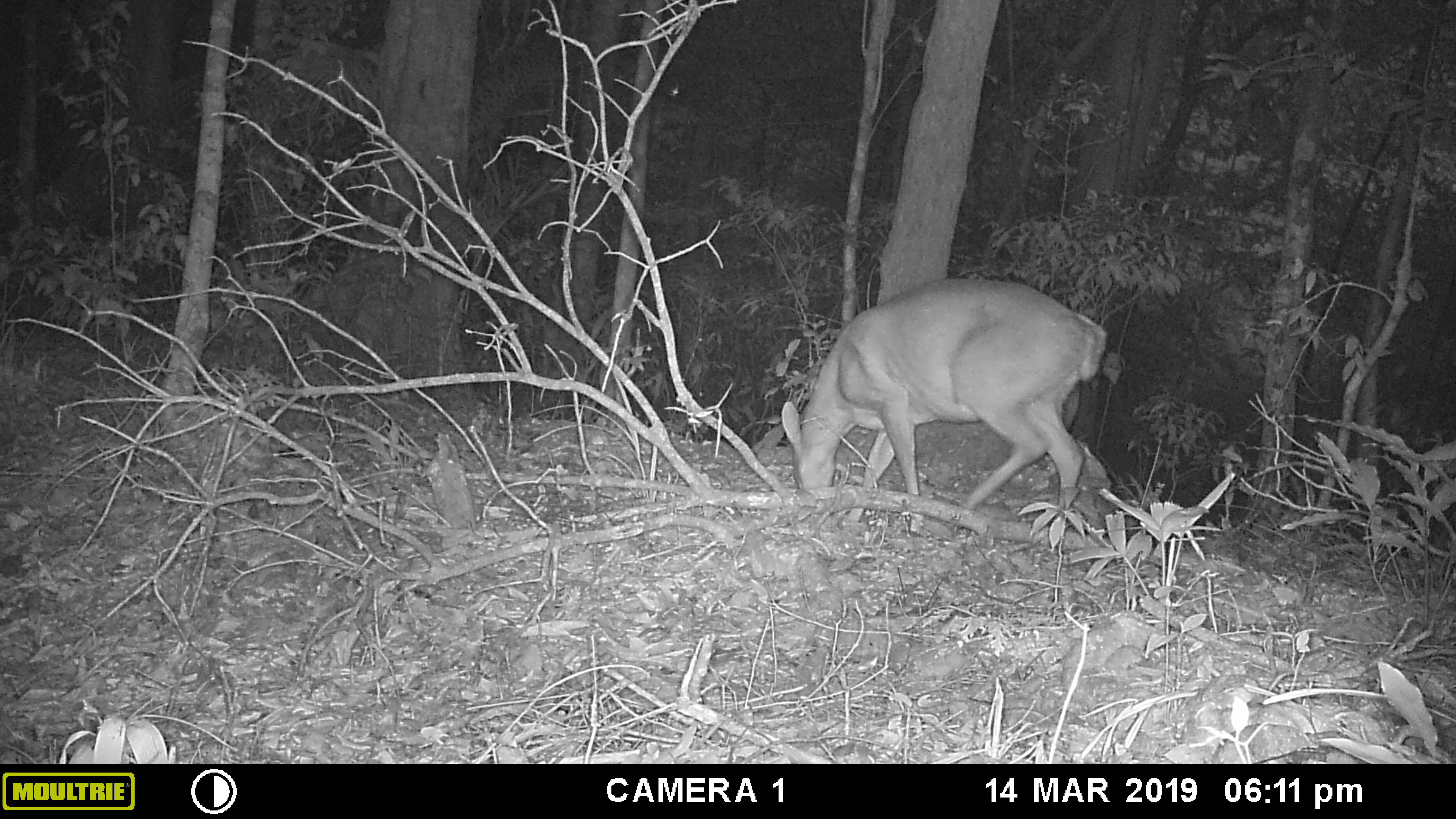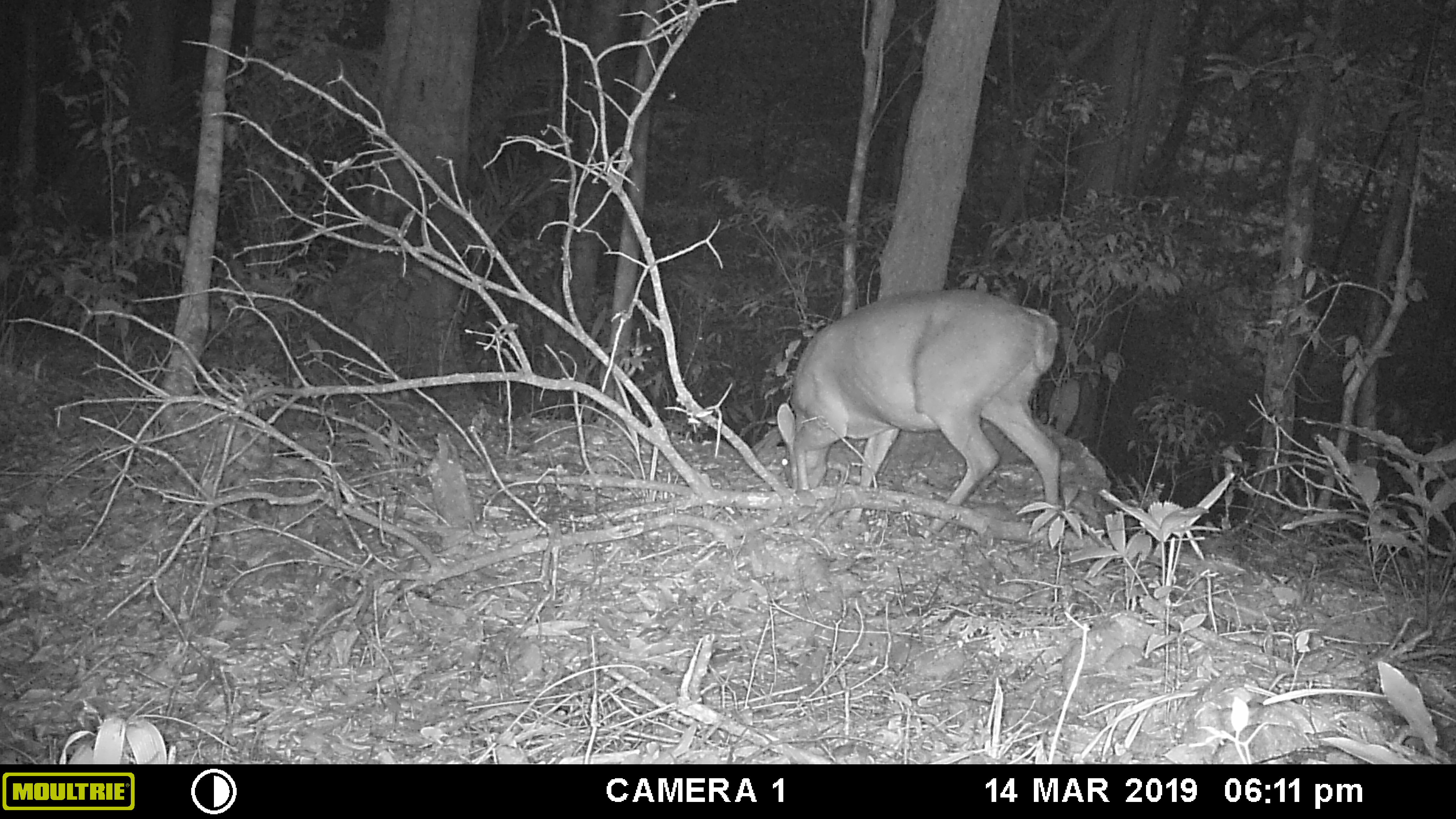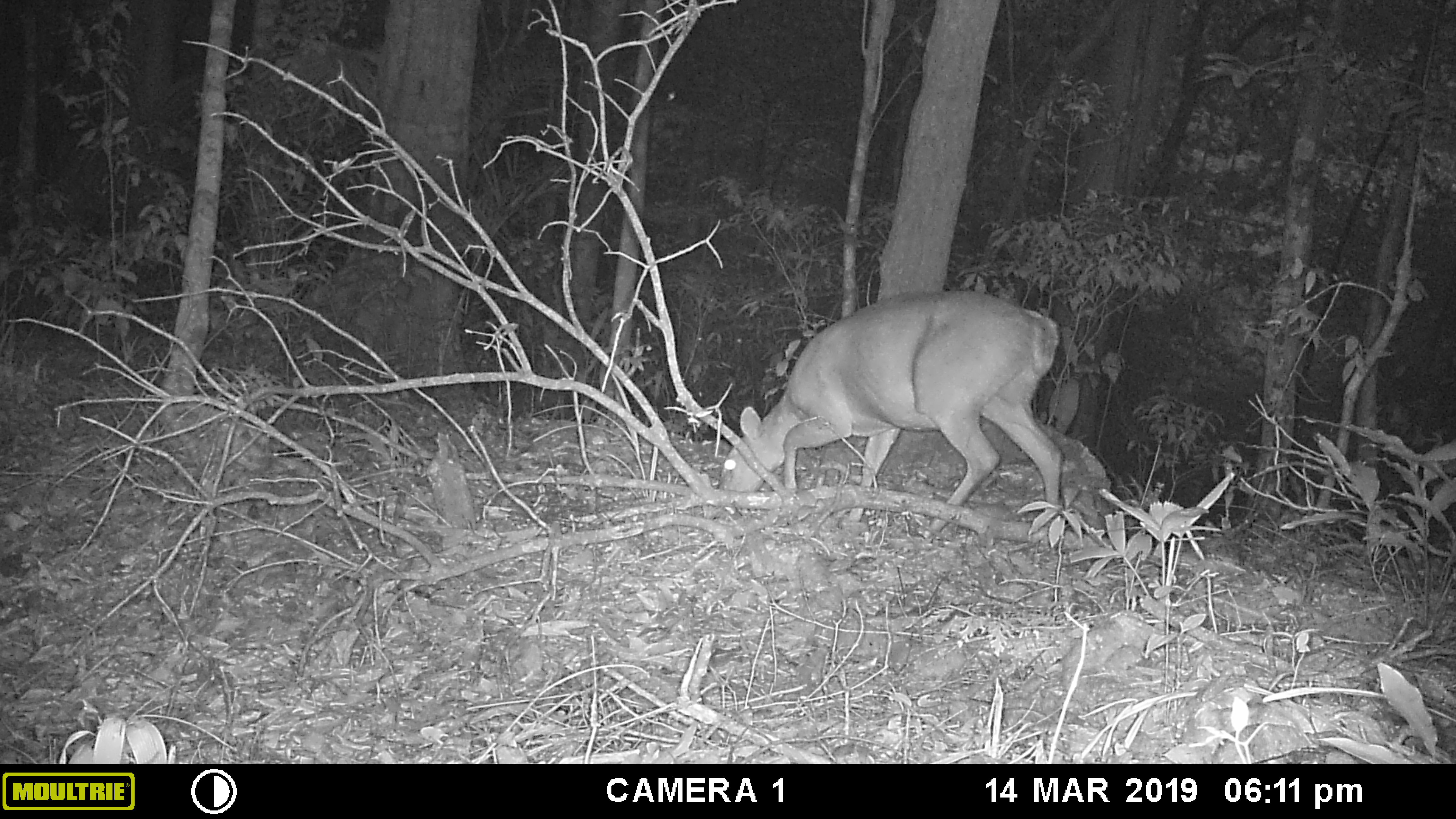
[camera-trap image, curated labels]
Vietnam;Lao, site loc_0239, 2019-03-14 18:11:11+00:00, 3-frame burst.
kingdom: Animalia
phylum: Chordata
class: Mammalia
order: Artiodactyla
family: Cervidae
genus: Muntiacus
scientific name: Muntiacus vuquangensis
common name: large-antlered muntjac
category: large antlered muntjac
Large antlered muntjac (large-antlered muntjac) (Muntiacus vuquangensis). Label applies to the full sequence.